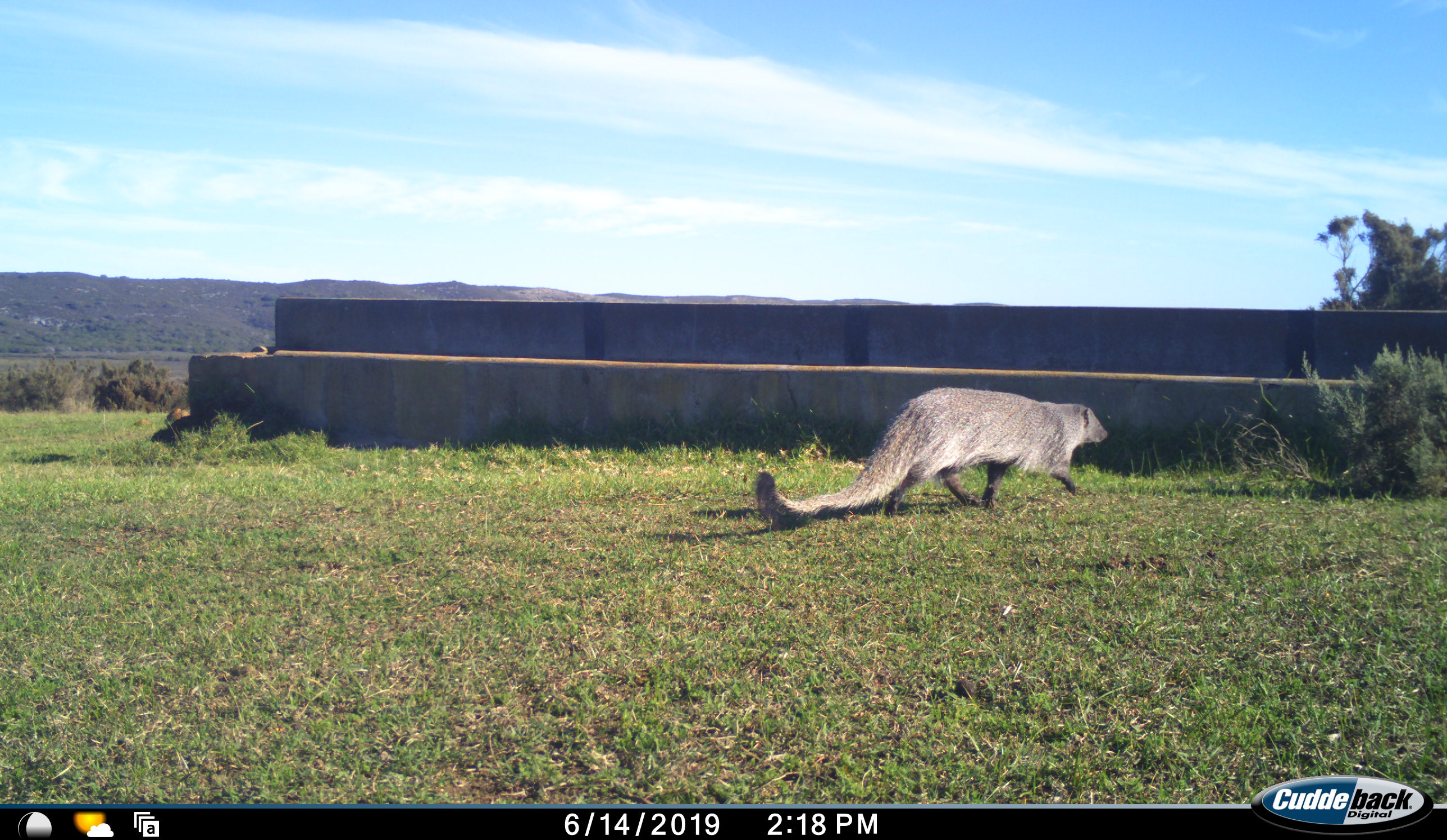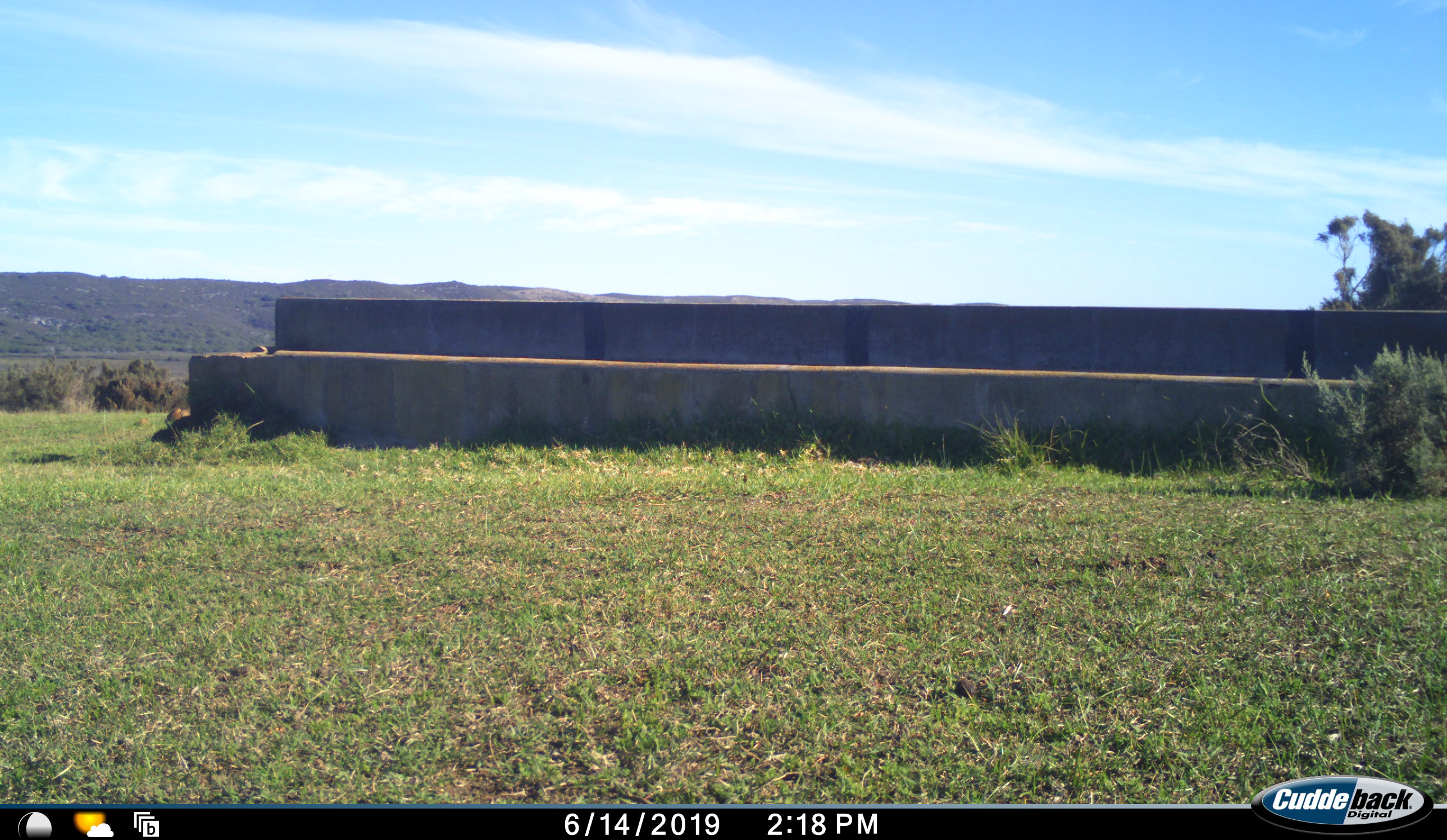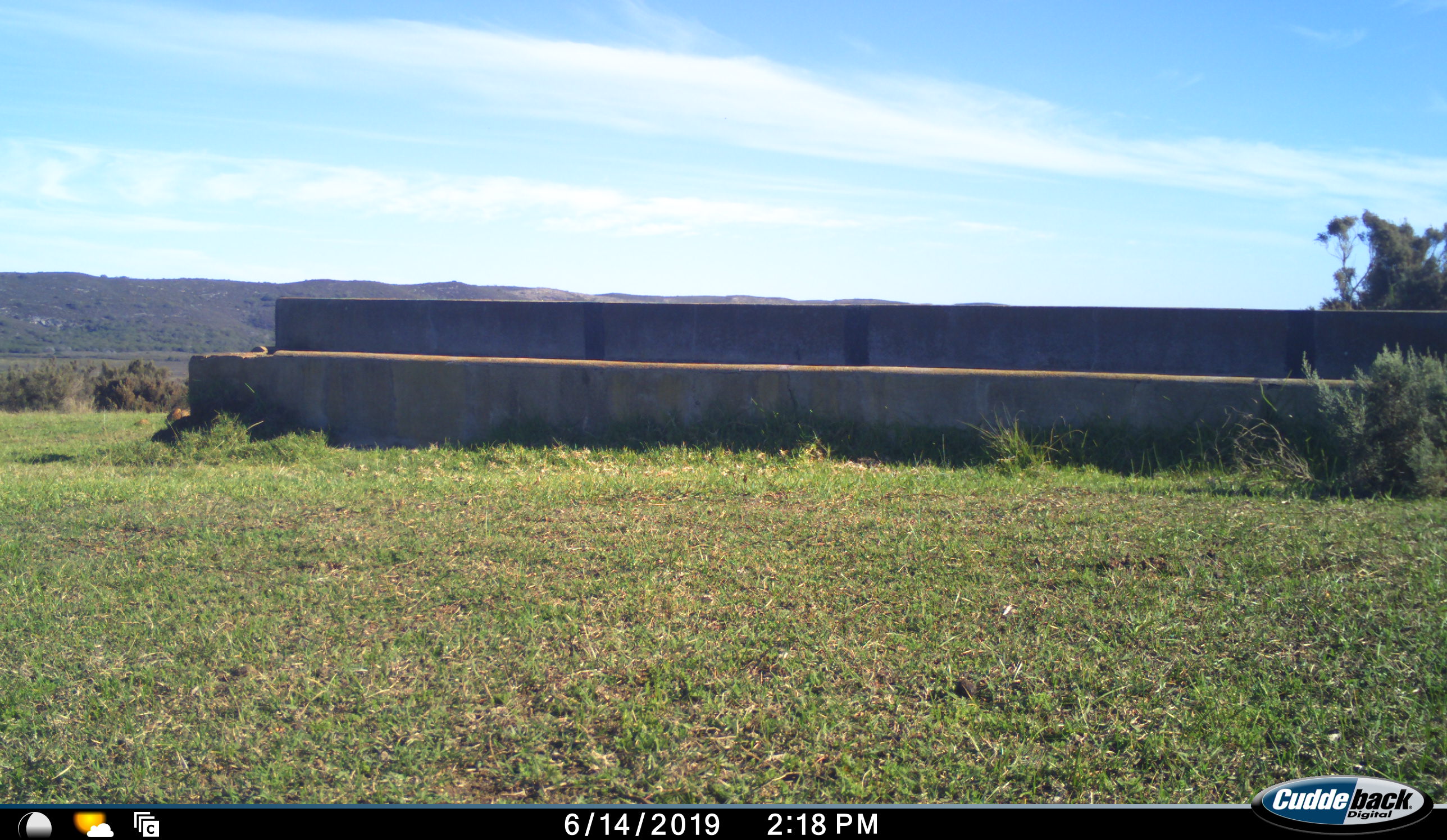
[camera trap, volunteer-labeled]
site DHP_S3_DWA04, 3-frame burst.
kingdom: Animalia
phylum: Chordata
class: Mammalia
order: Carnivora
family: Herpestidae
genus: Herpestes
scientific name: Herpestes ichneumon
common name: egyptian mongoose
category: mongooseegyptianlargegrey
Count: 1.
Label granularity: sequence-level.